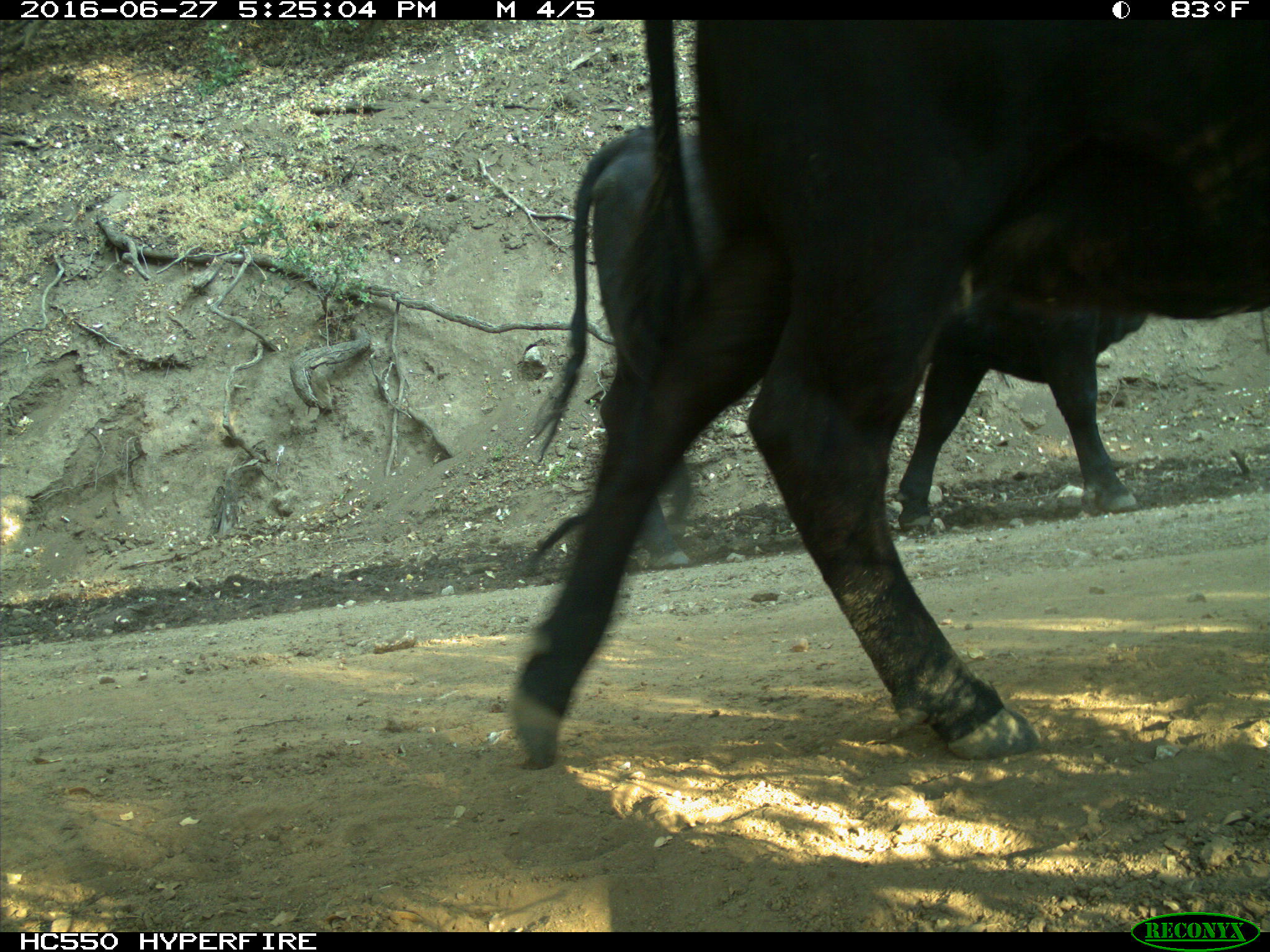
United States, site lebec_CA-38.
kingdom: Animalia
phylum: Chordata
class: Mammalia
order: Artiodactyla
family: Bovidae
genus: Bos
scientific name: Bos taurus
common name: domestic cow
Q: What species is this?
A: Bos taurus (domestic cow).